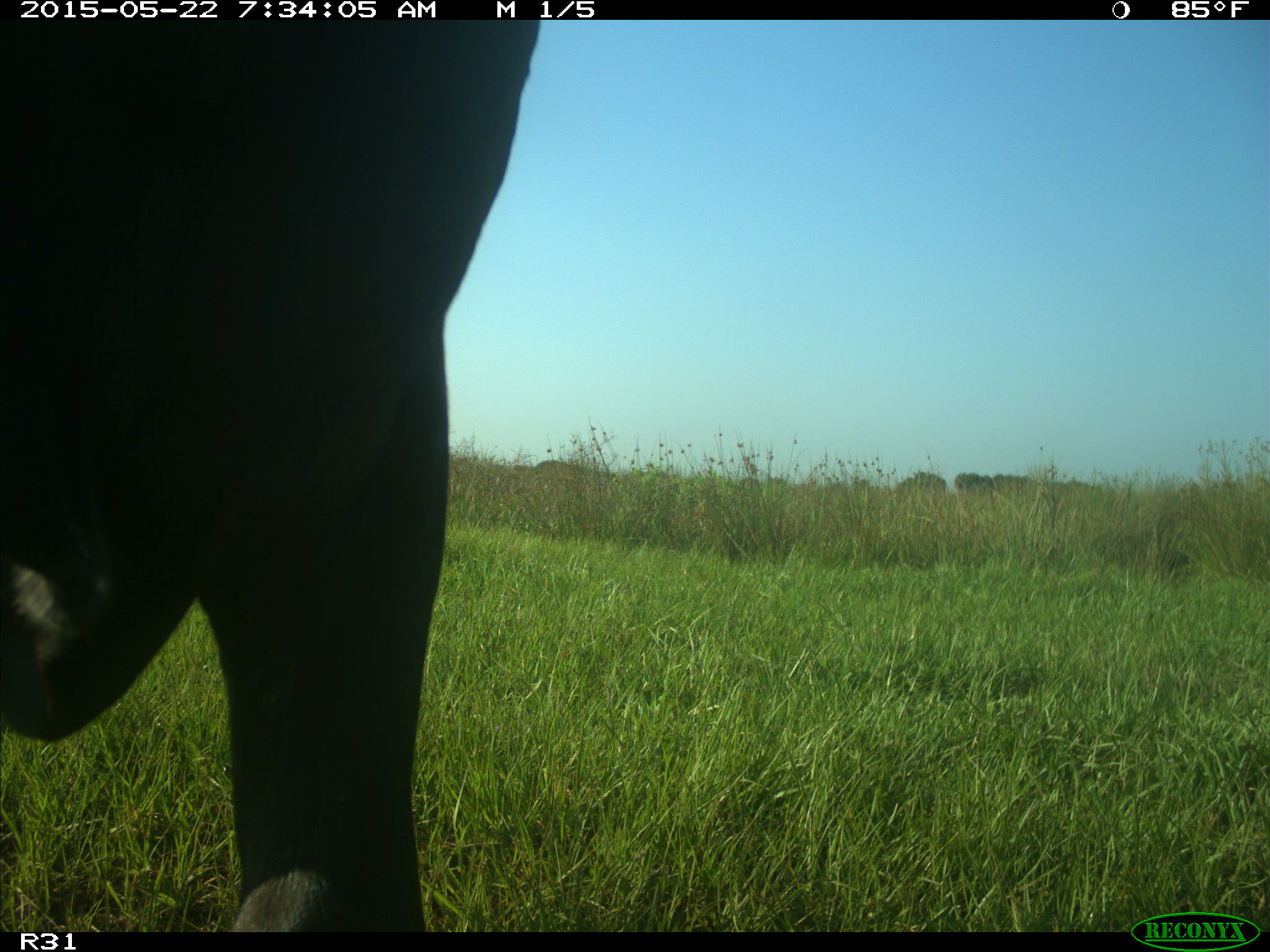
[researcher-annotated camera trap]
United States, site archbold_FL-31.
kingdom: Animalia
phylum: Chordata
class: Mammalia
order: Artiodactyla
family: Bovidae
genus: Bos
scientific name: Bos taurus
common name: domestic cow